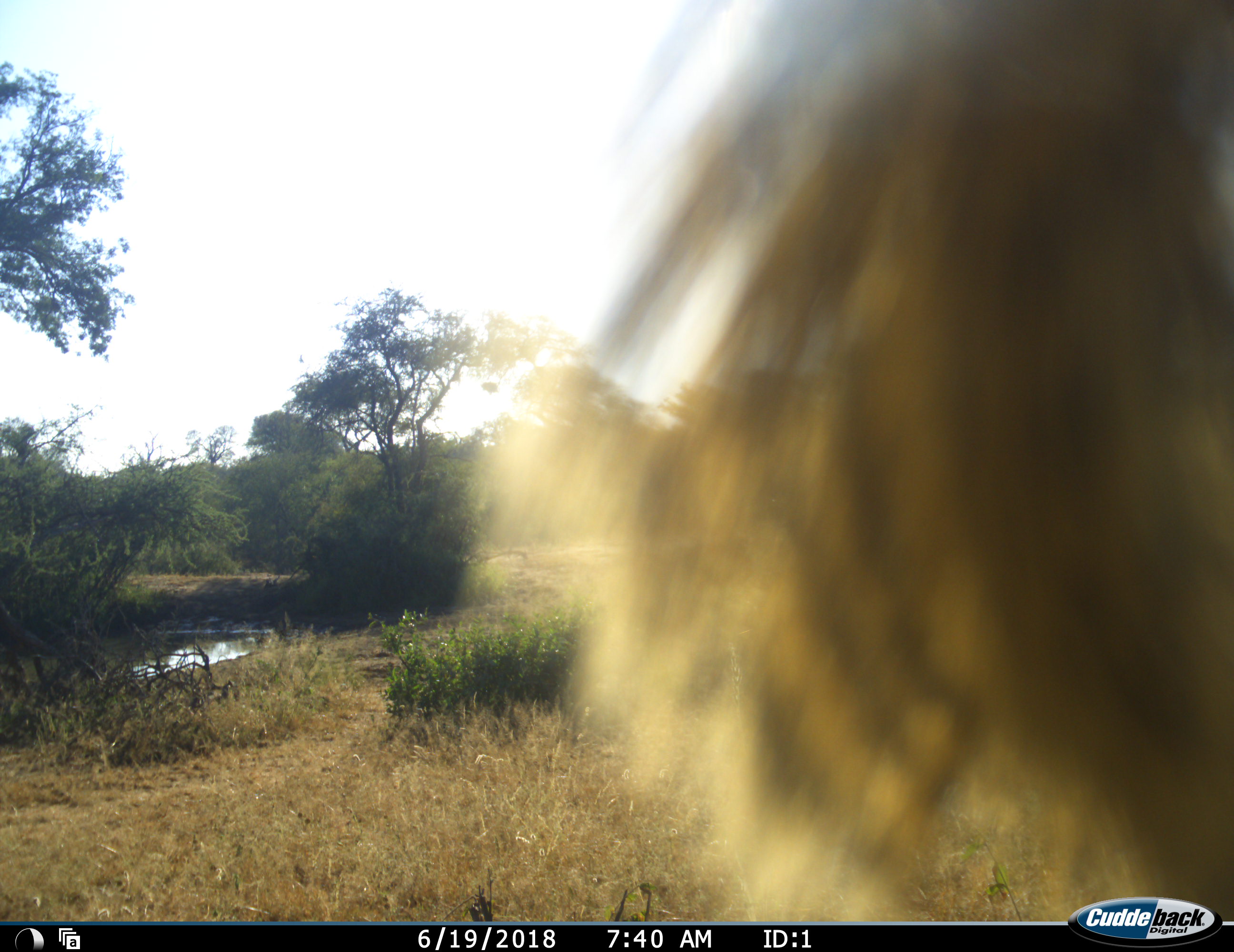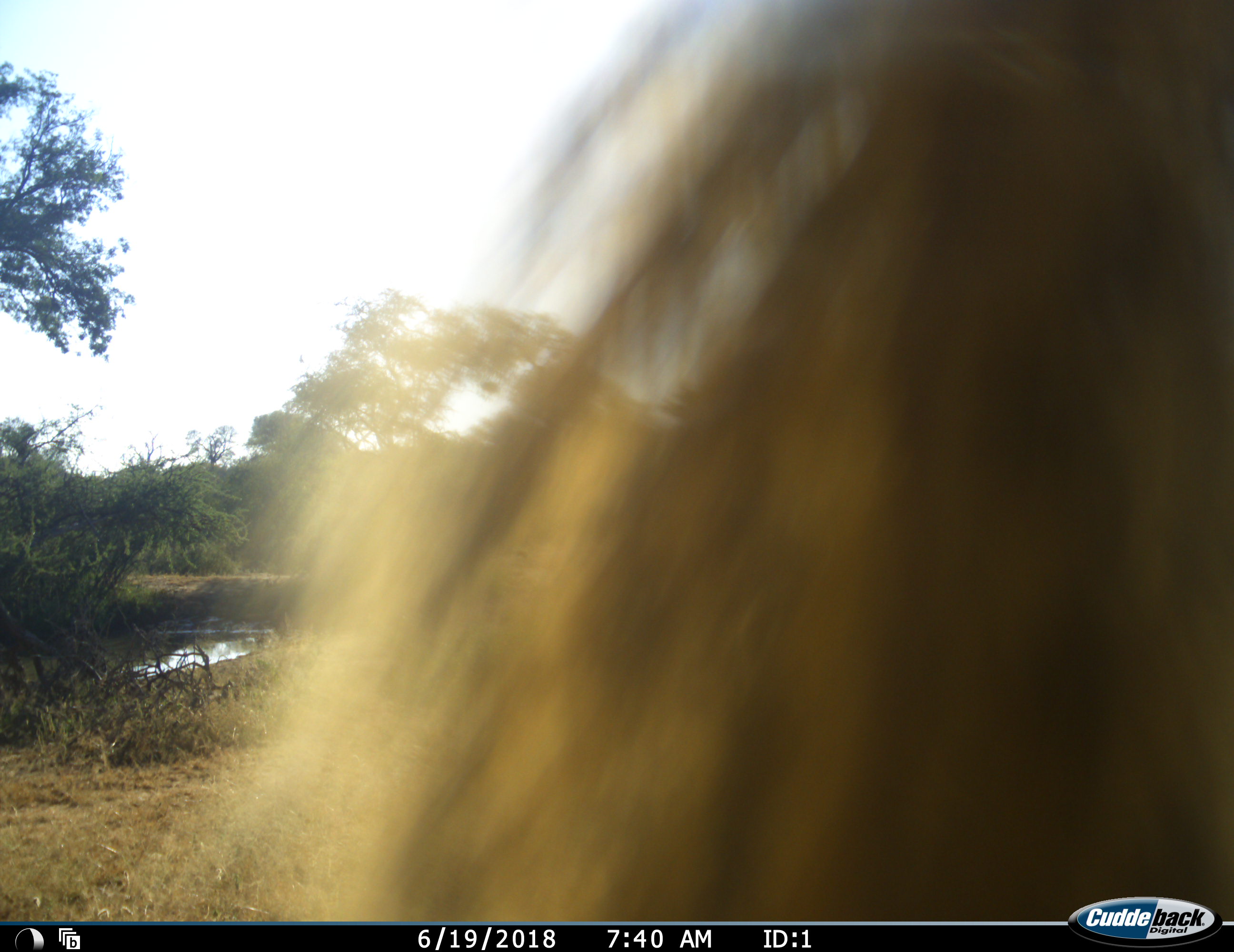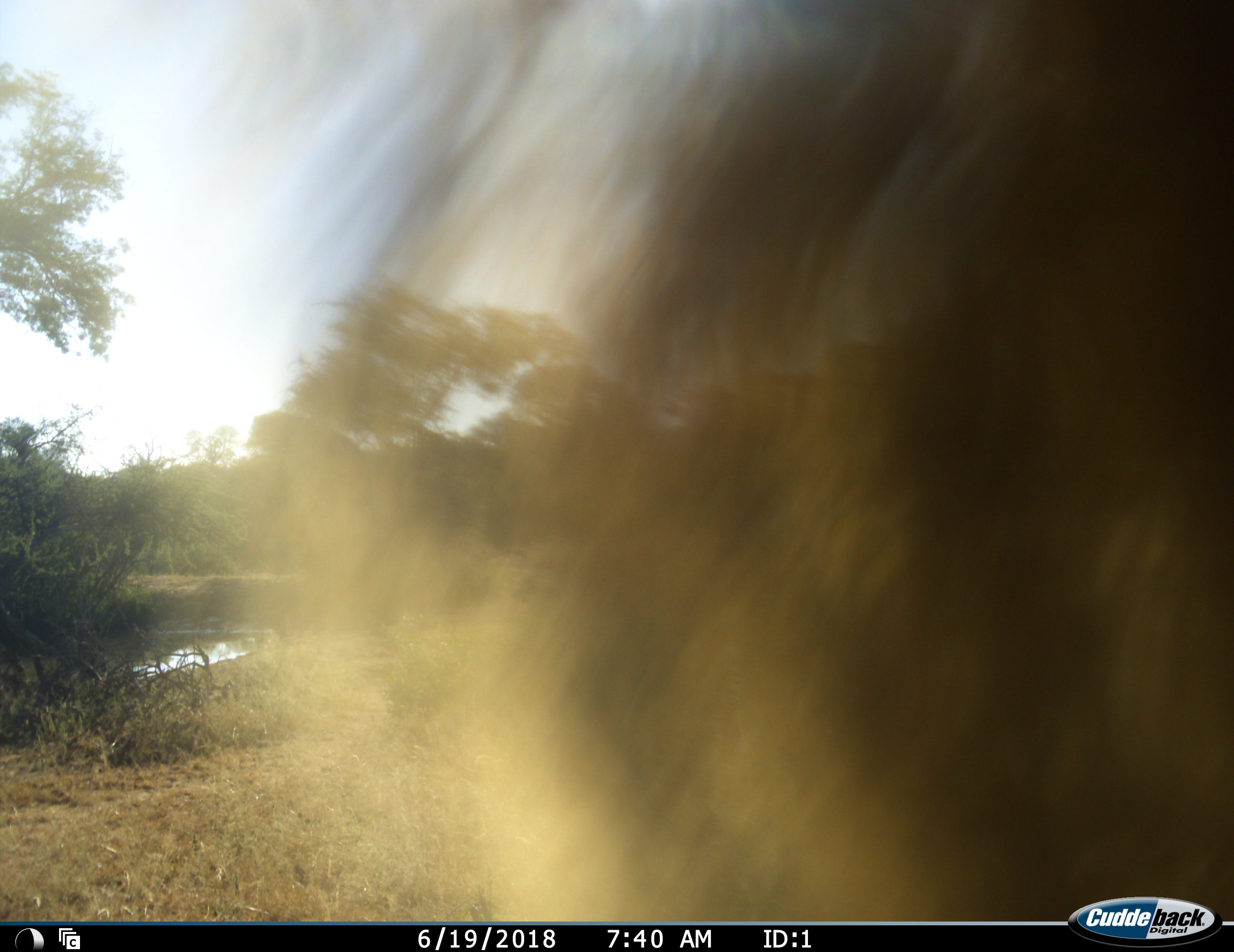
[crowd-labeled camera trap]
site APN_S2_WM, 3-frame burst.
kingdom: Animalia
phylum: Chordata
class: Aves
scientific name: Aves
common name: bird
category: birdother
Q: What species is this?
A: Birdother (bird) (Aves).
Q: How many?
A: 1.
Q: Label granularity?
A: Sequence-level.